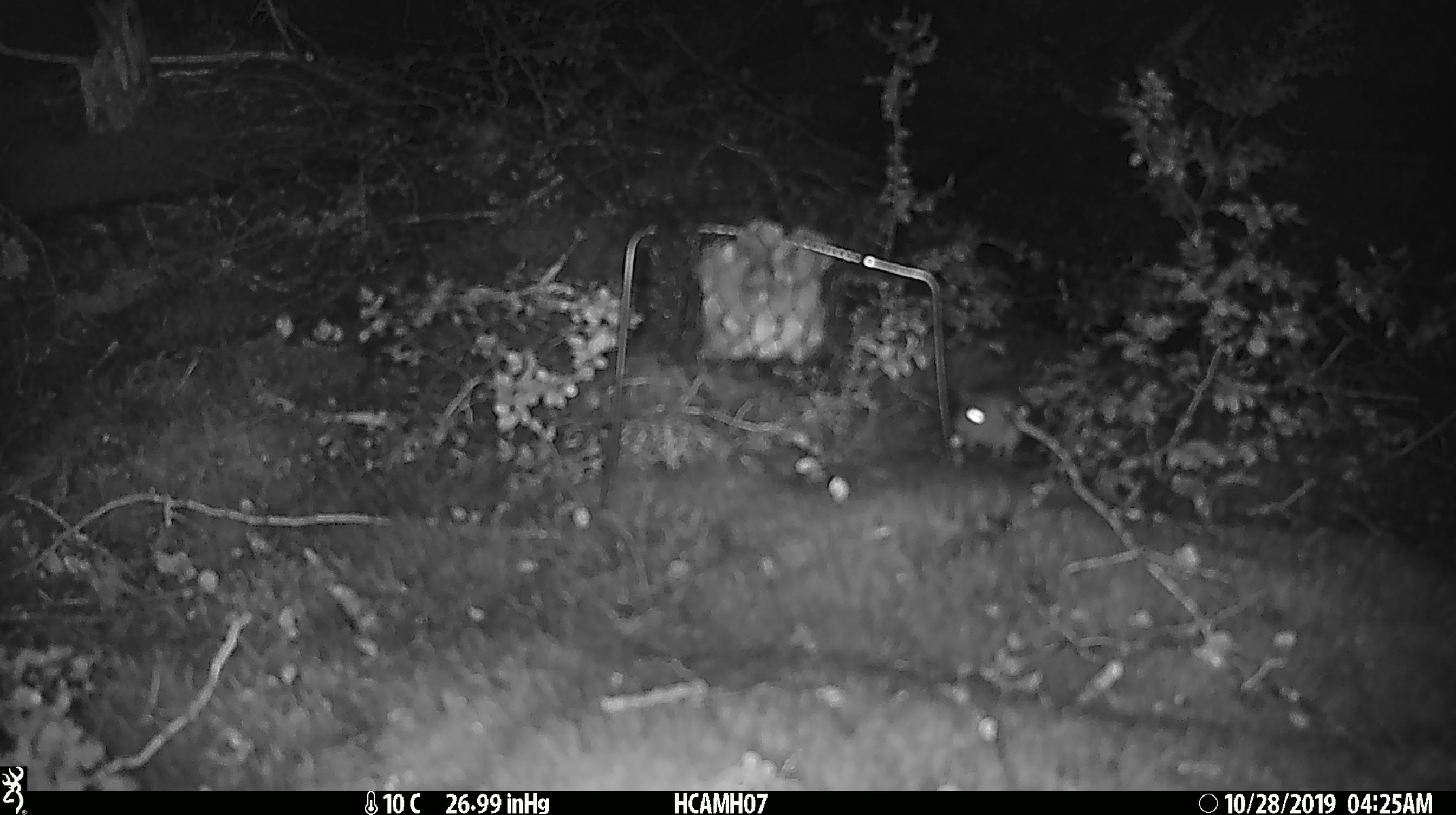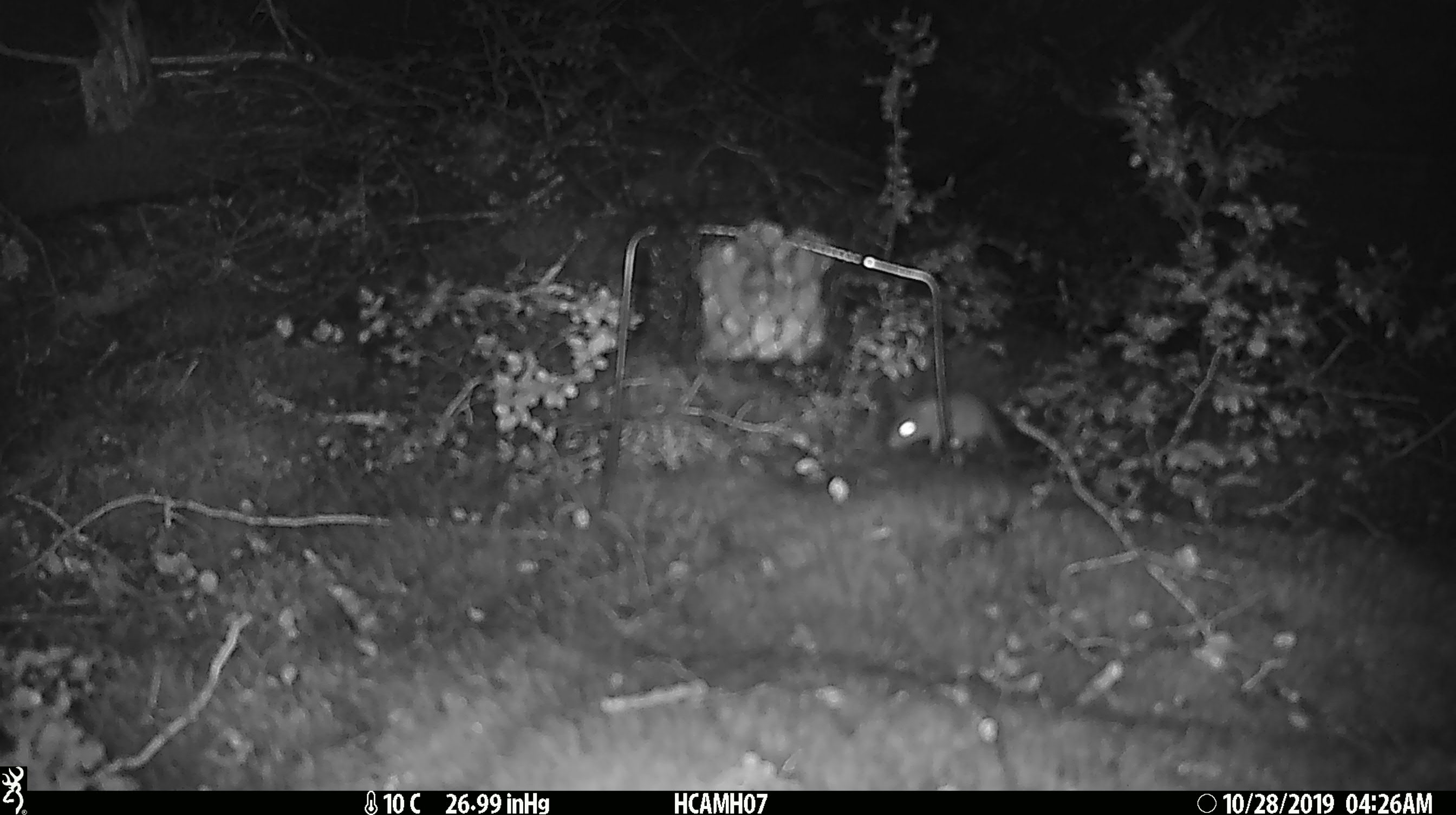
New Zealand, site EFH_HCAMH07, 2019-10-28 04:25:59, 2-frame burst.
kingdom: Animalia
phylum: Chordata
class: Mammalia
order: Rodentia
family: Muridae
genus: Mus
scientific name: Mus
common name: mouse